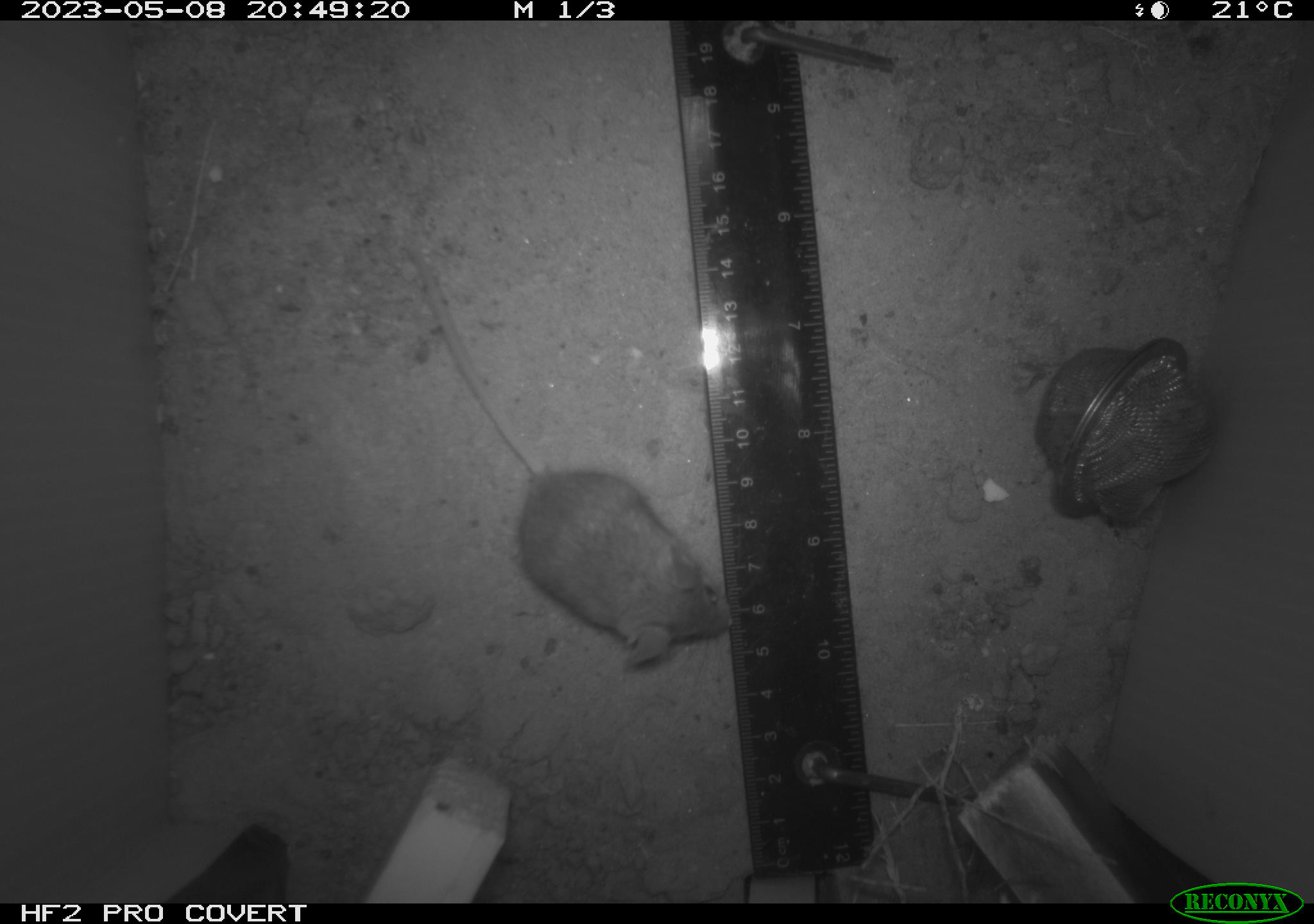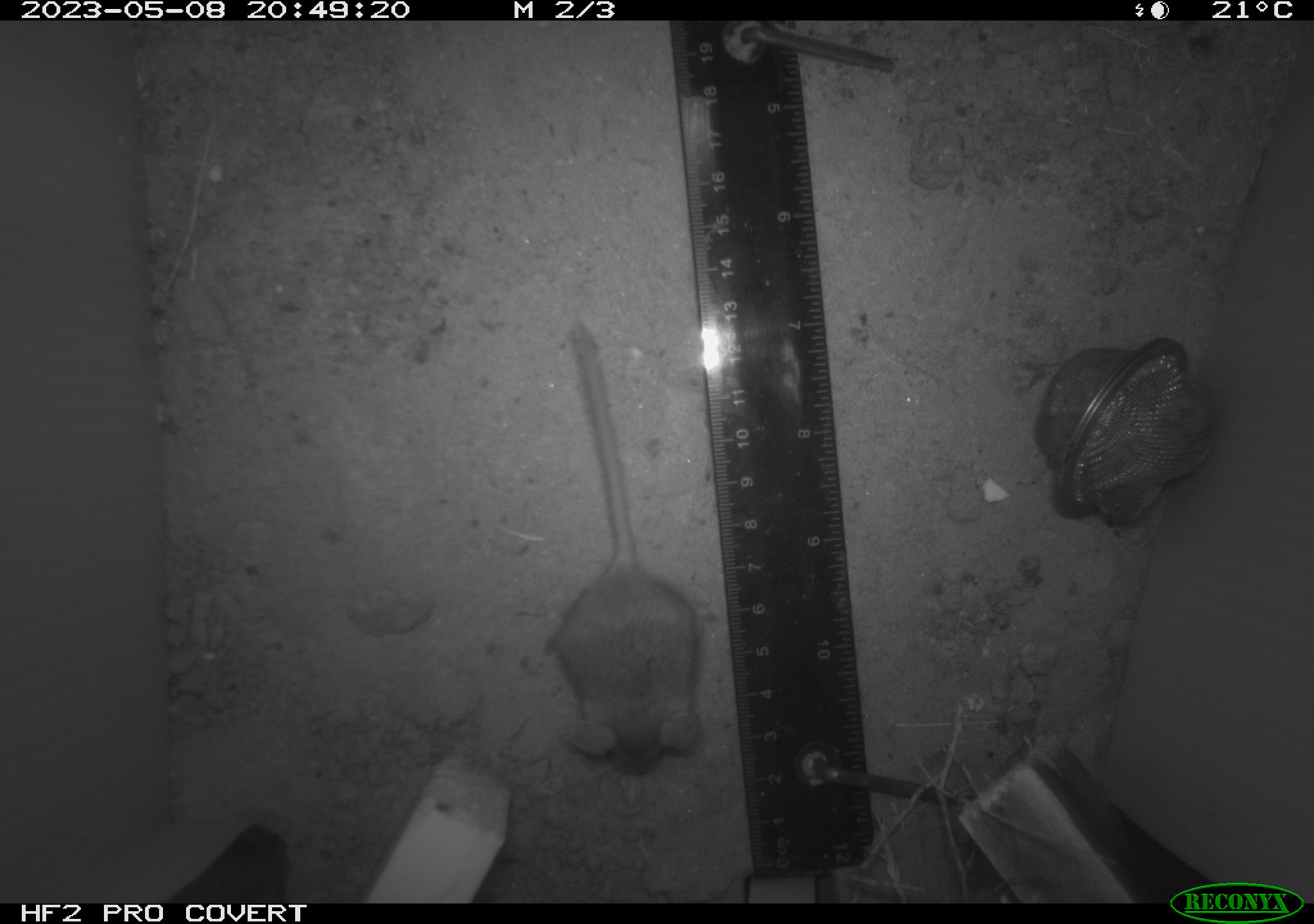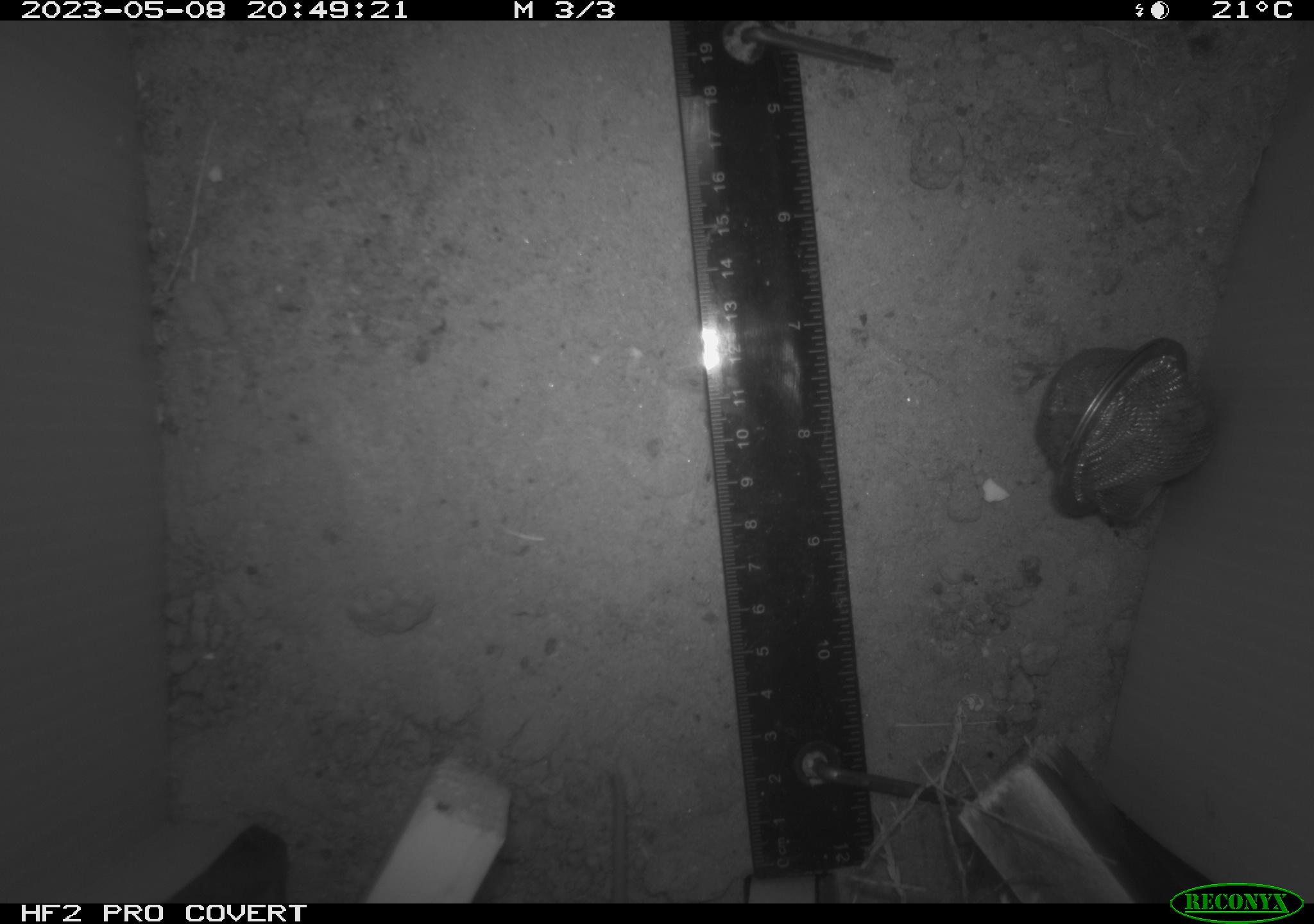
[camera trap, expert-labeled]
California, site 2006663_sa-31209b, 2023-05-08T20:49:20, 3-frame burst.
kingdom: Animalia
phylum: Chordata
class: Mammalia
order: Rodentia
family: Cricetidae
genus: Peromyscus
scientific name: Peromyscus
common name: deer mice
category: peromyscus species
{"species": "peromyscus species (deer mice) (Peromyscus)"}